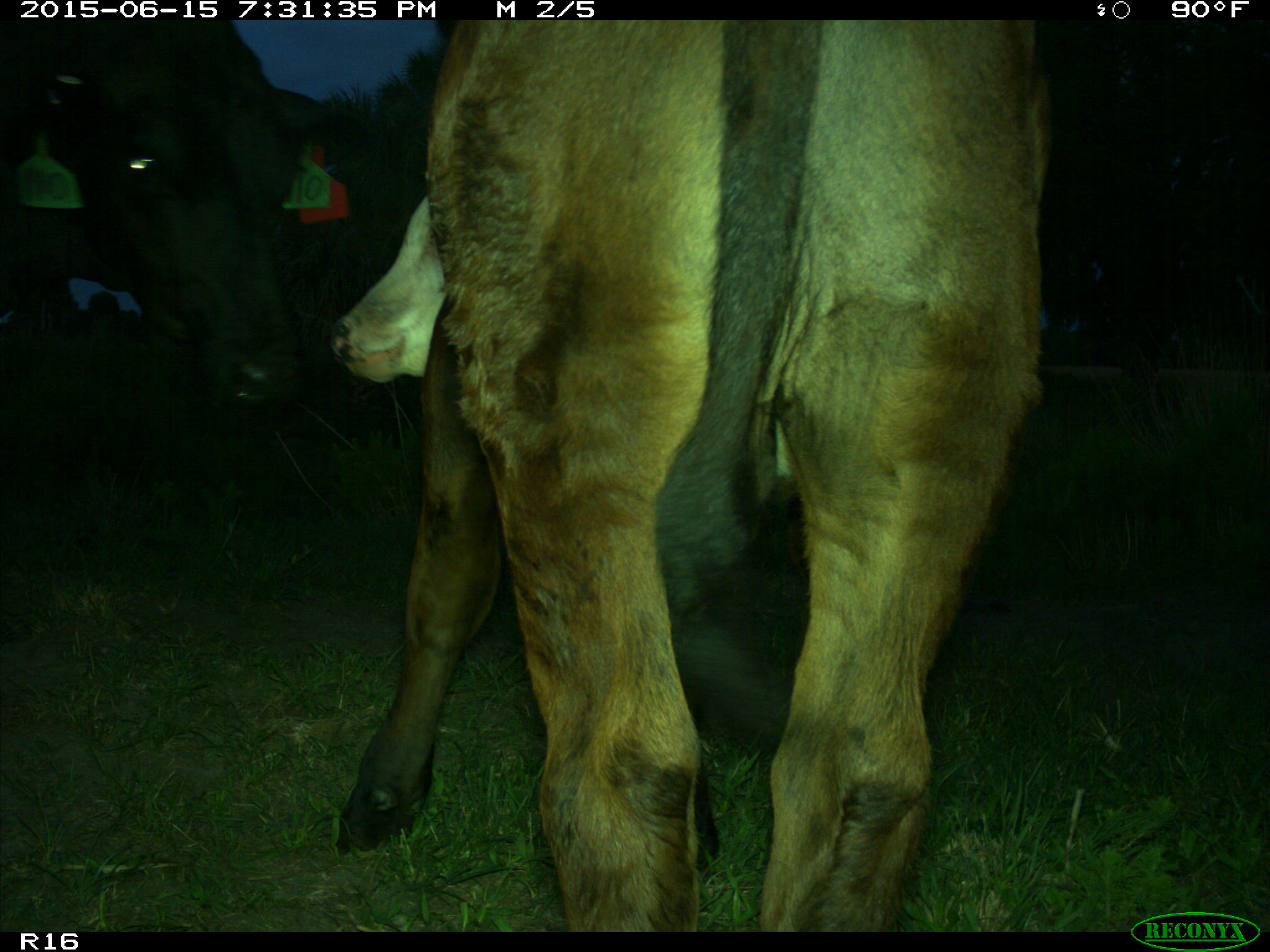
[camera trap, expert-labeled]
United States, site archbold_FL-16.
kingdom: Animalia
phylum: Chordata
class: Mammalia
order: Artiodactyla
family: Bovidae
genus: Bos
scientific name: Bos taurus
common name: domestic cow